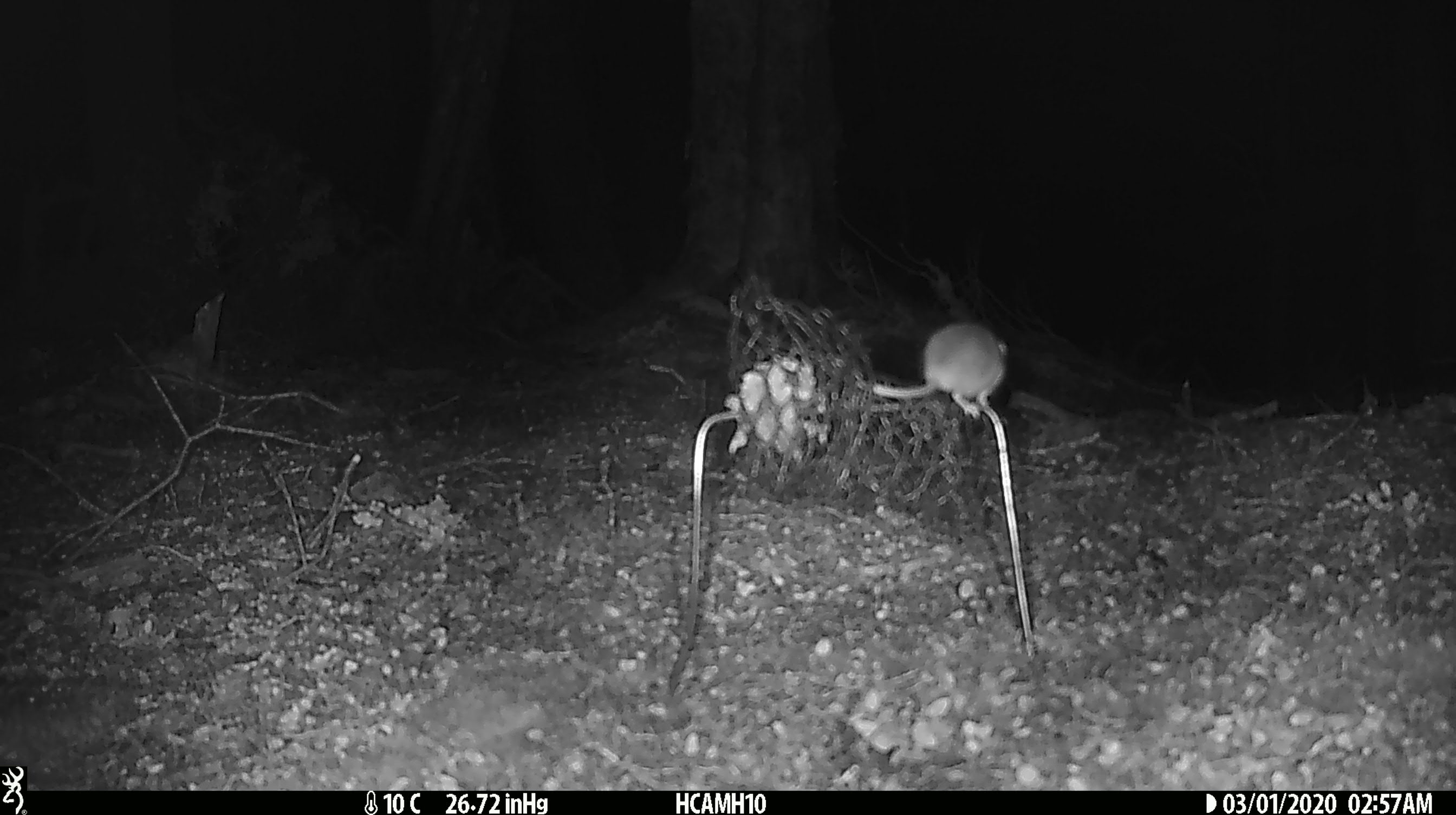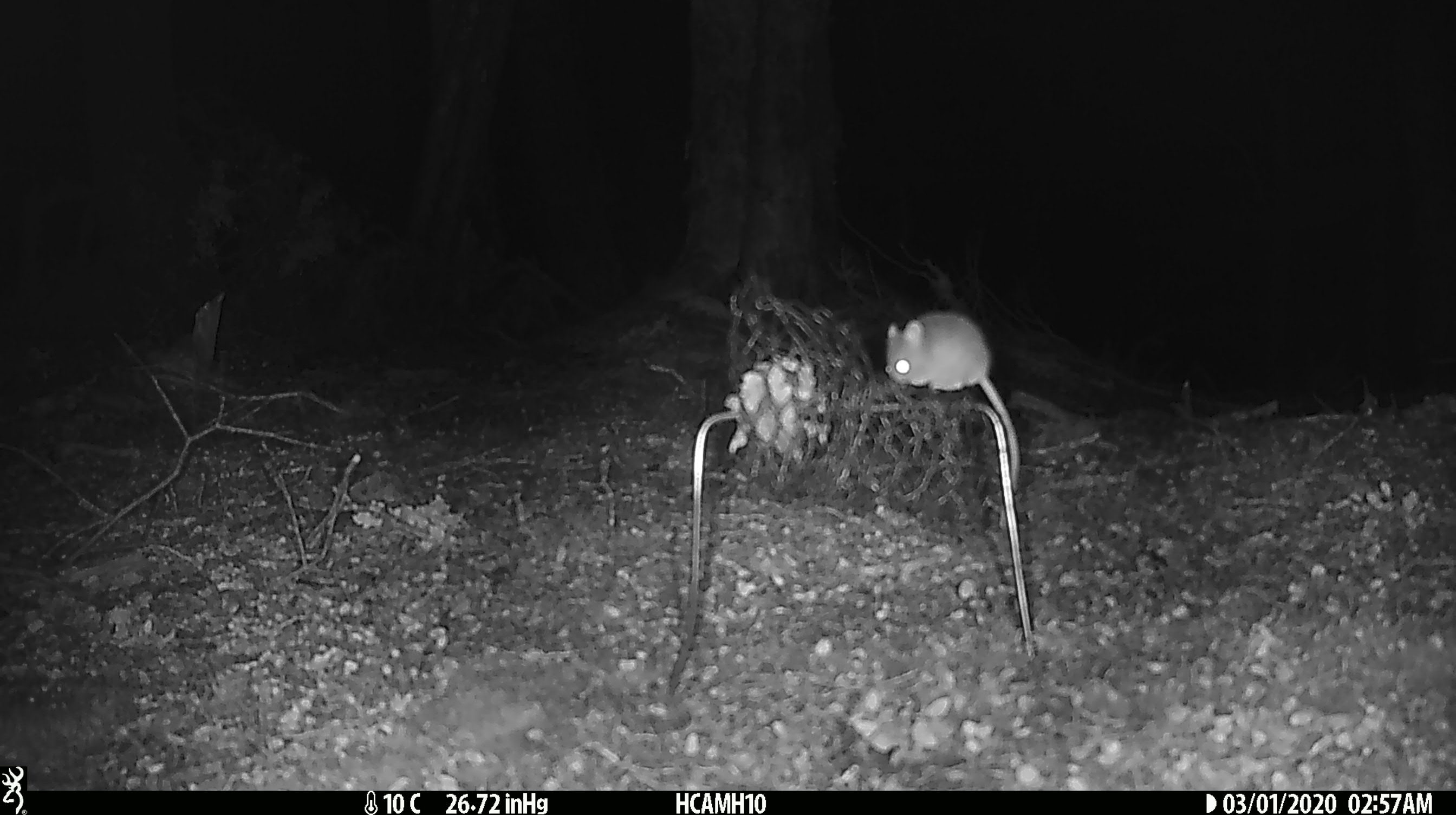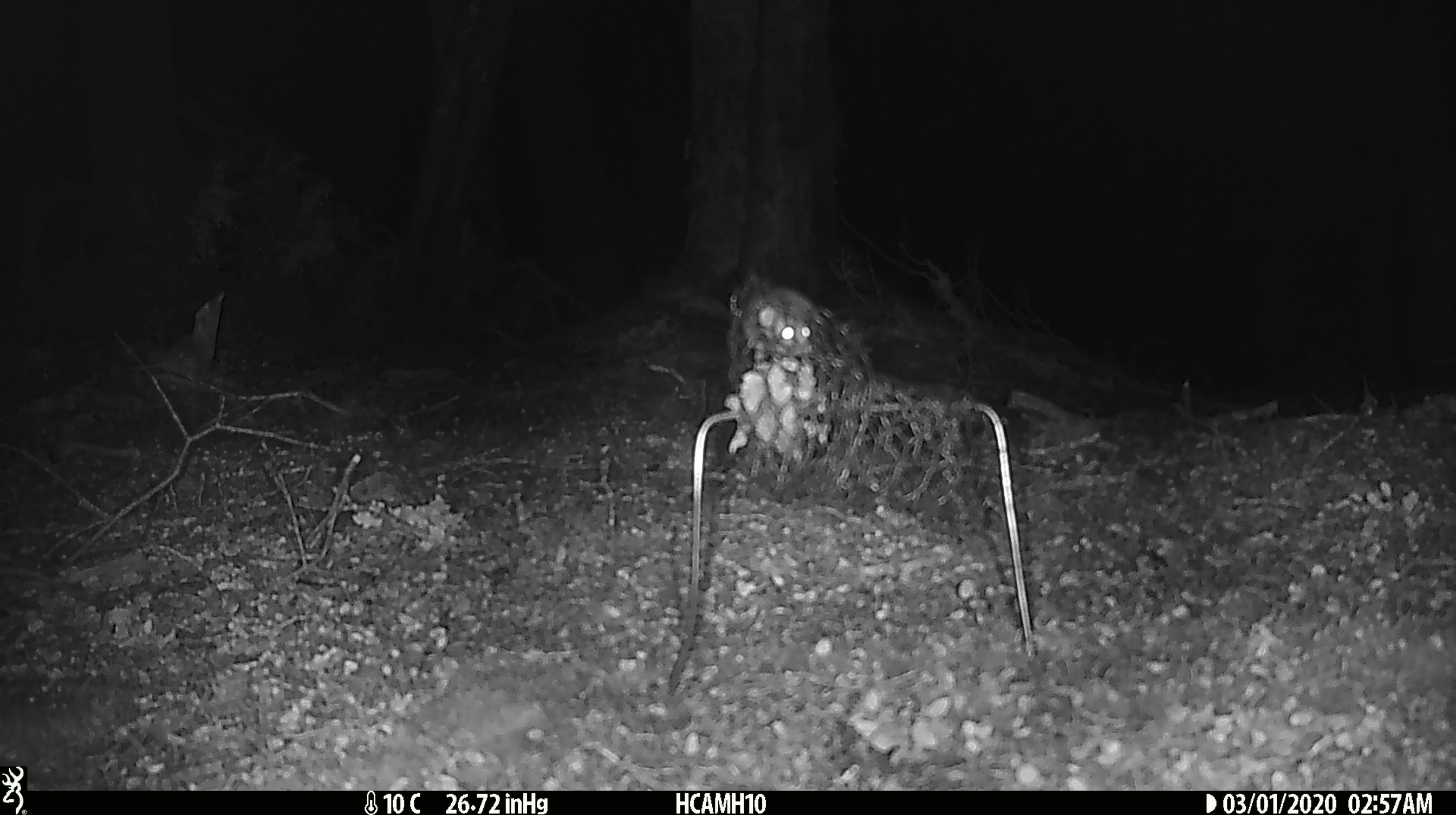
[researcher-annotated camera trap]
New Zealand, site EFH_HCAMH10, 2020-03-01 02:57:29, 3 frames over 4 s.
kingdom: Animalia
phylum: Chordata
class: Mammalia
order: Rodentia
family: Muridae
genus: Mus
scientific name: Mus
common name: mouse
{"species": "mouse (Mus)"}